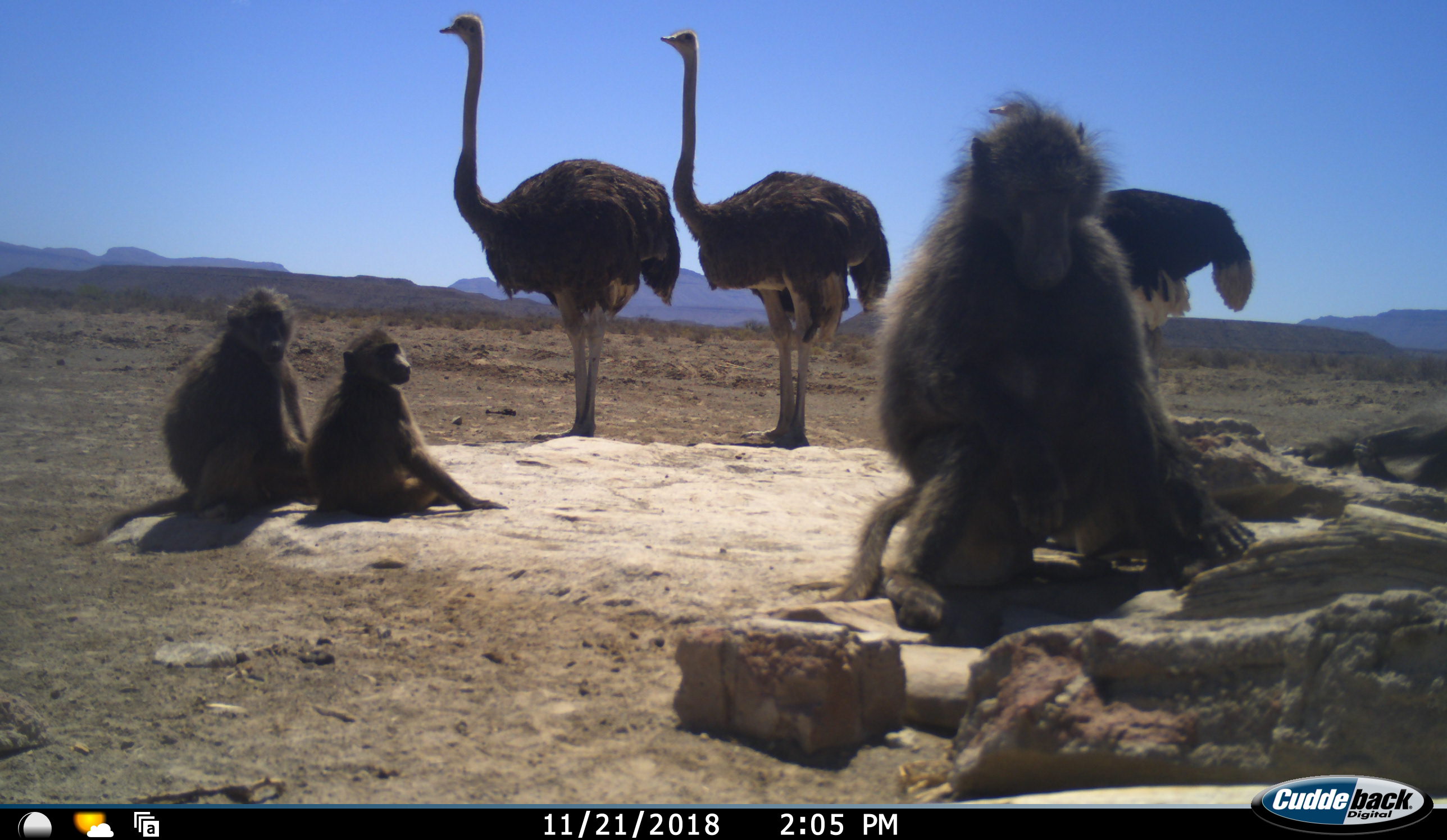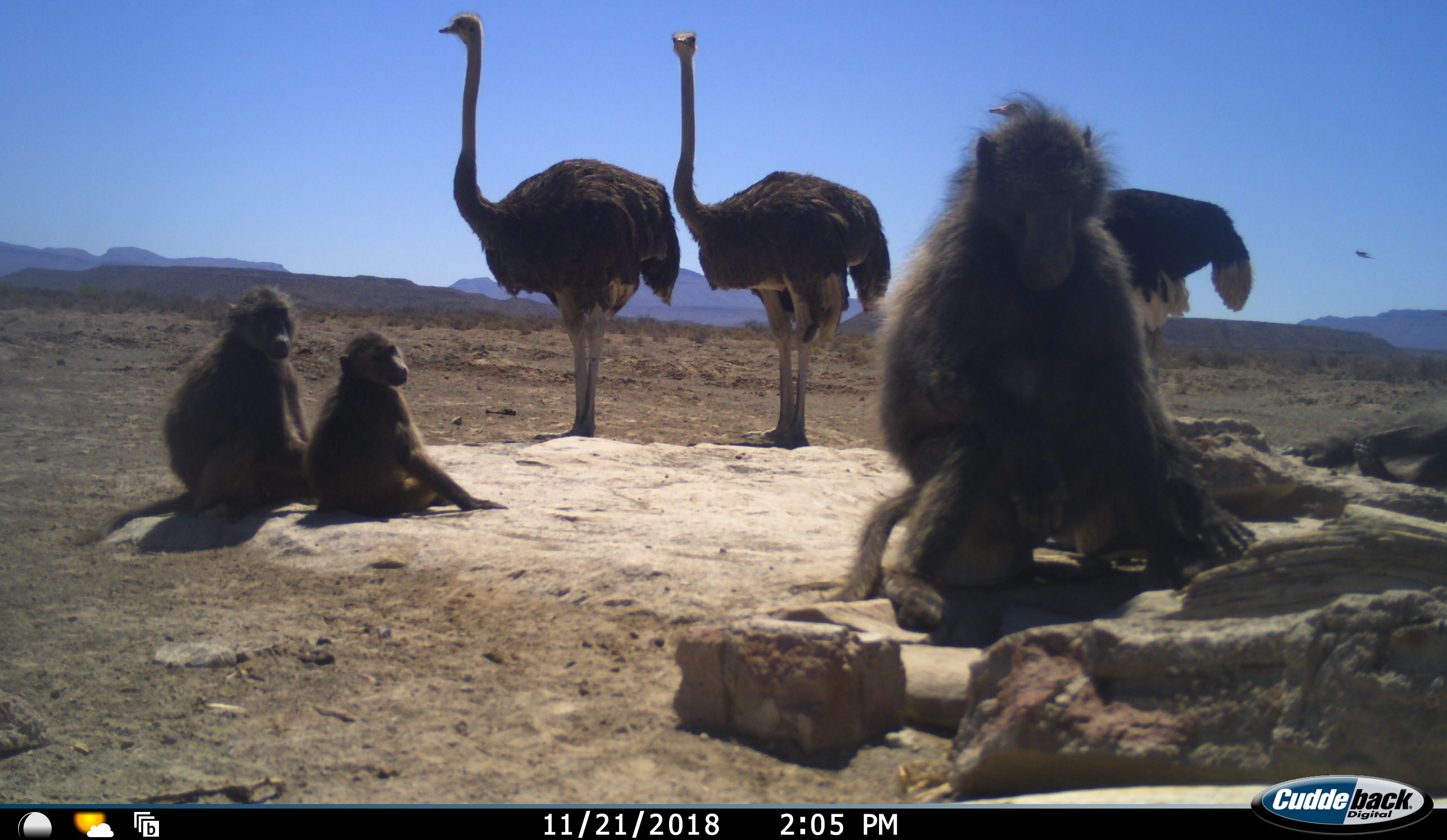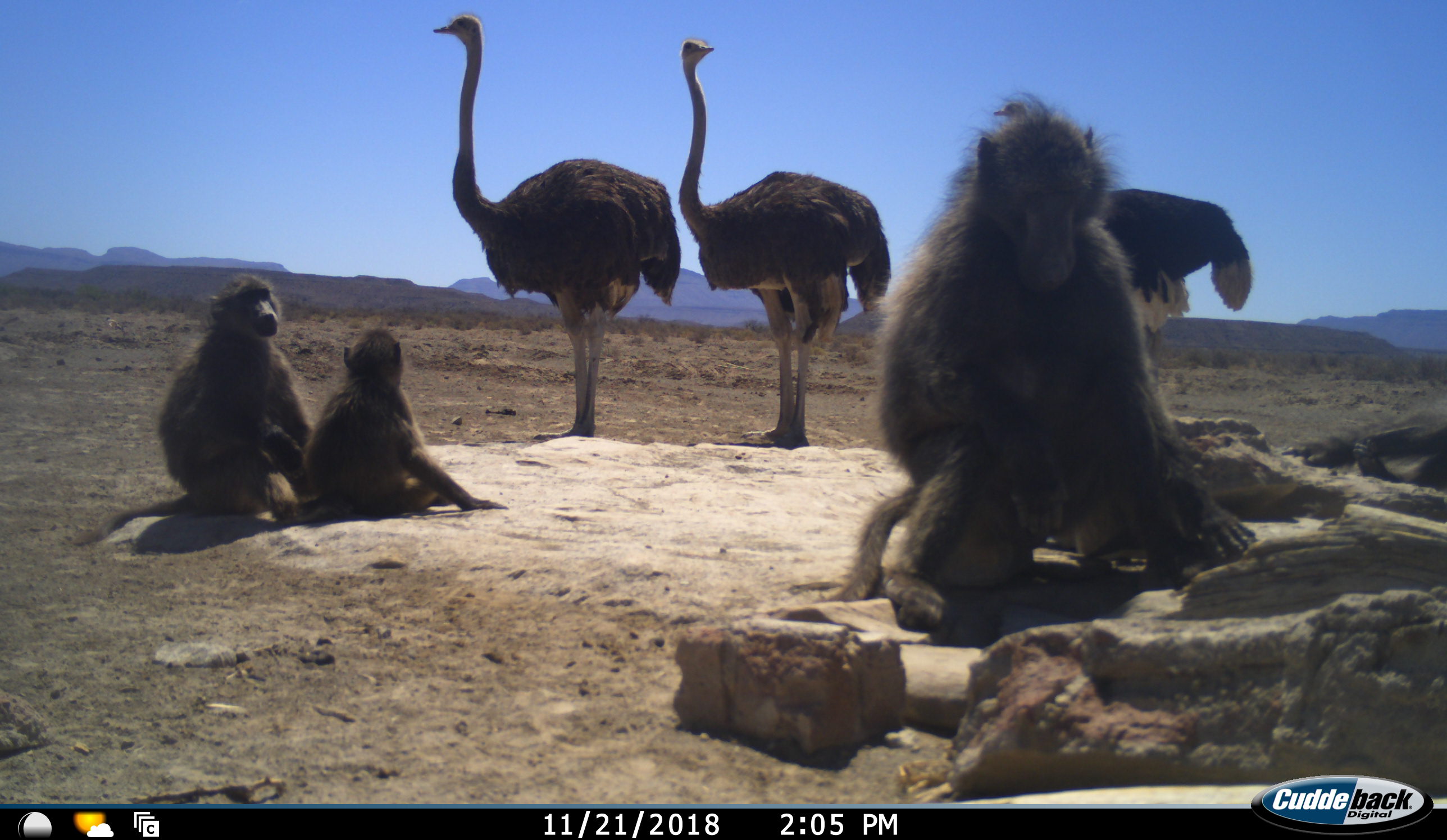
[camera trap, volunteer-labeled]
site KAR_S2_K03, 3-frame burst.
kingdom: Animalia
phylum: Chordata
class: Mammalia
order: Primates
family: Cercopithecidae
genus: Papio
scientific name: Papio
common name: baboon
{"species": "baboon (Papio)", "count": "3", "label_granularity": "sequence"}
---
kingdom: Animalia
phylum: Chordata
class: Aves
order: Struthioniformes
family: Struthionidae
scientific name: Struthionidae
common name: ostrich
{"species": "ostrich (Struthionidae)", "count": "3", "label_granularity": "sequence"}